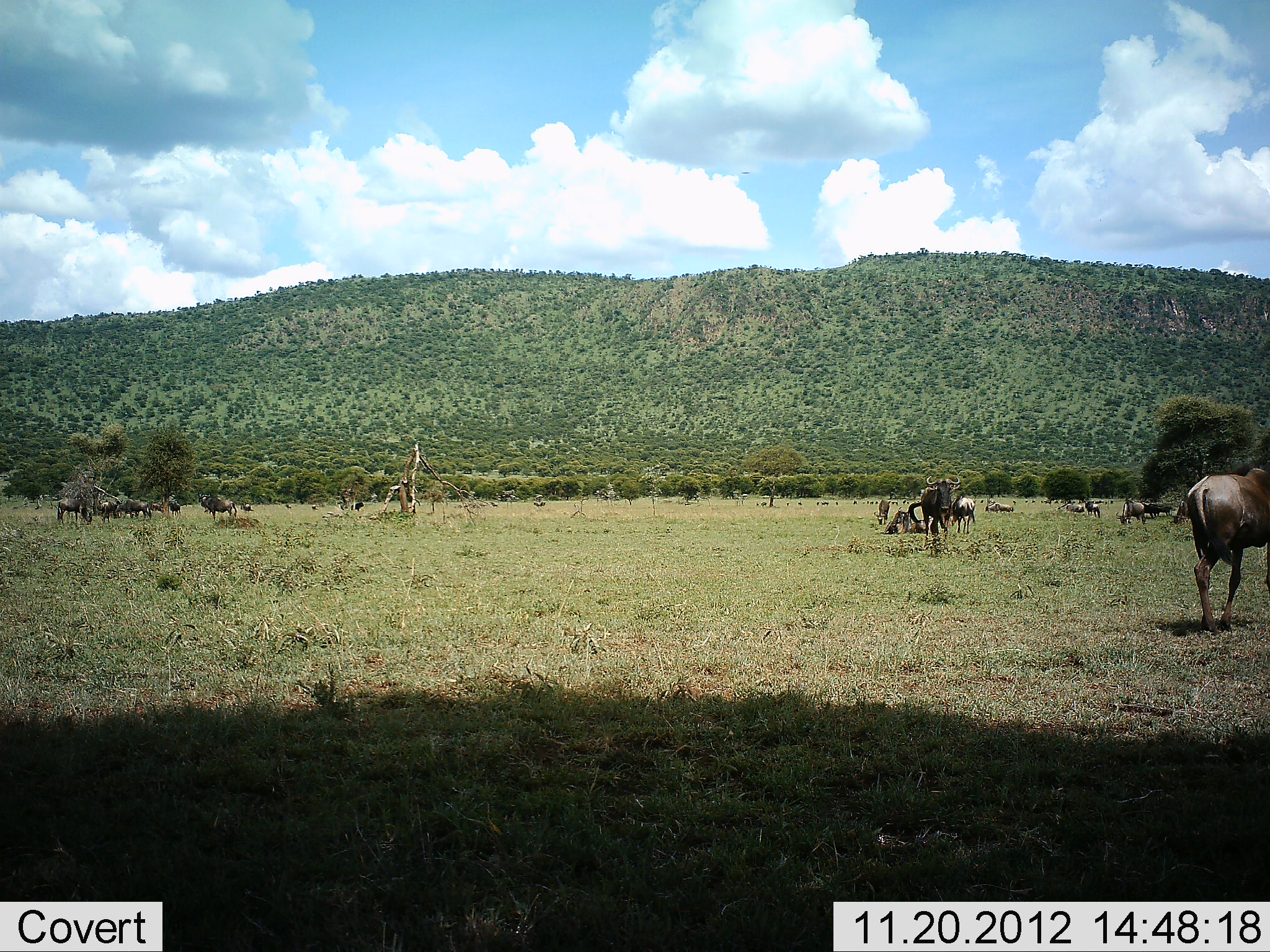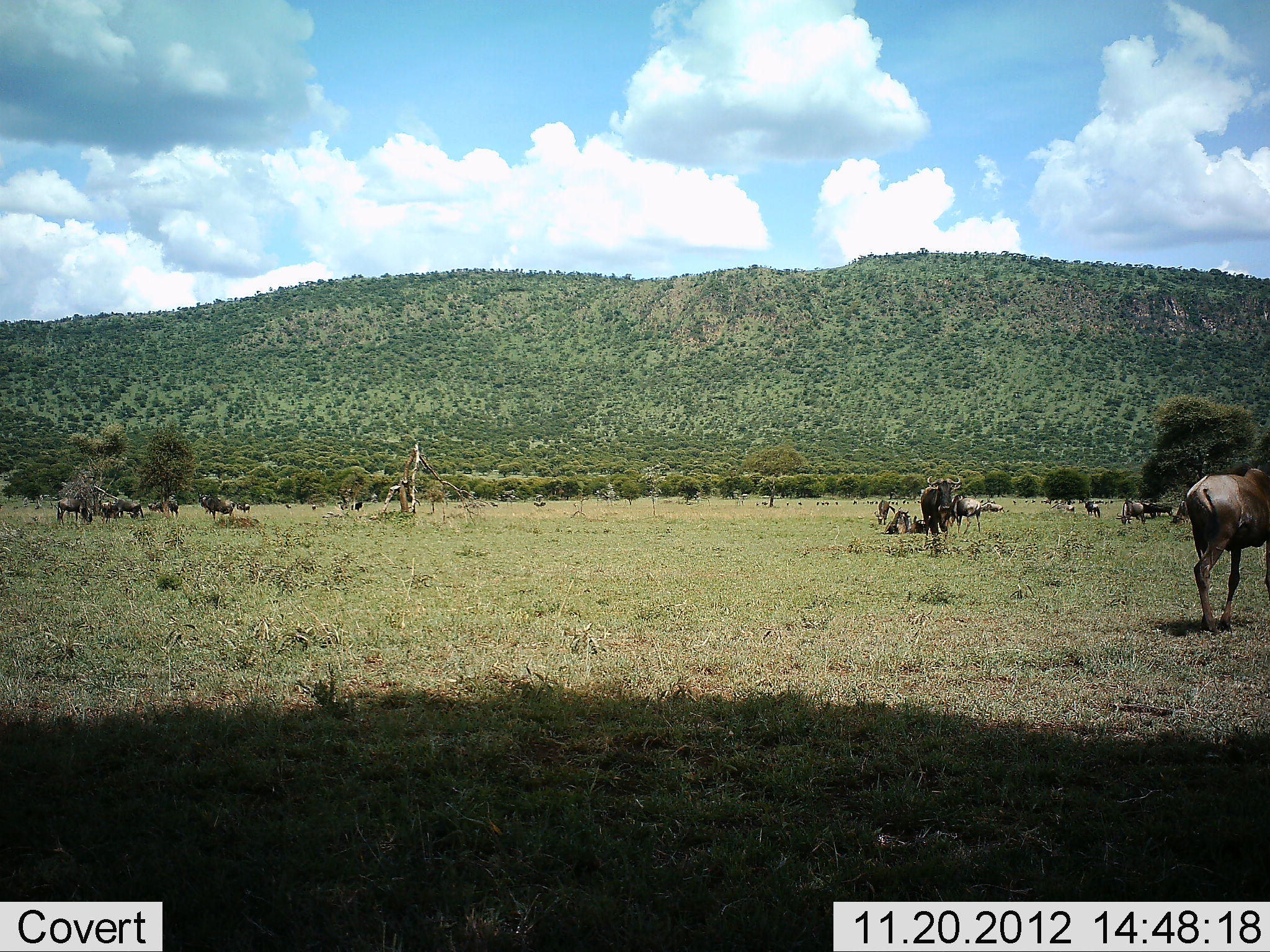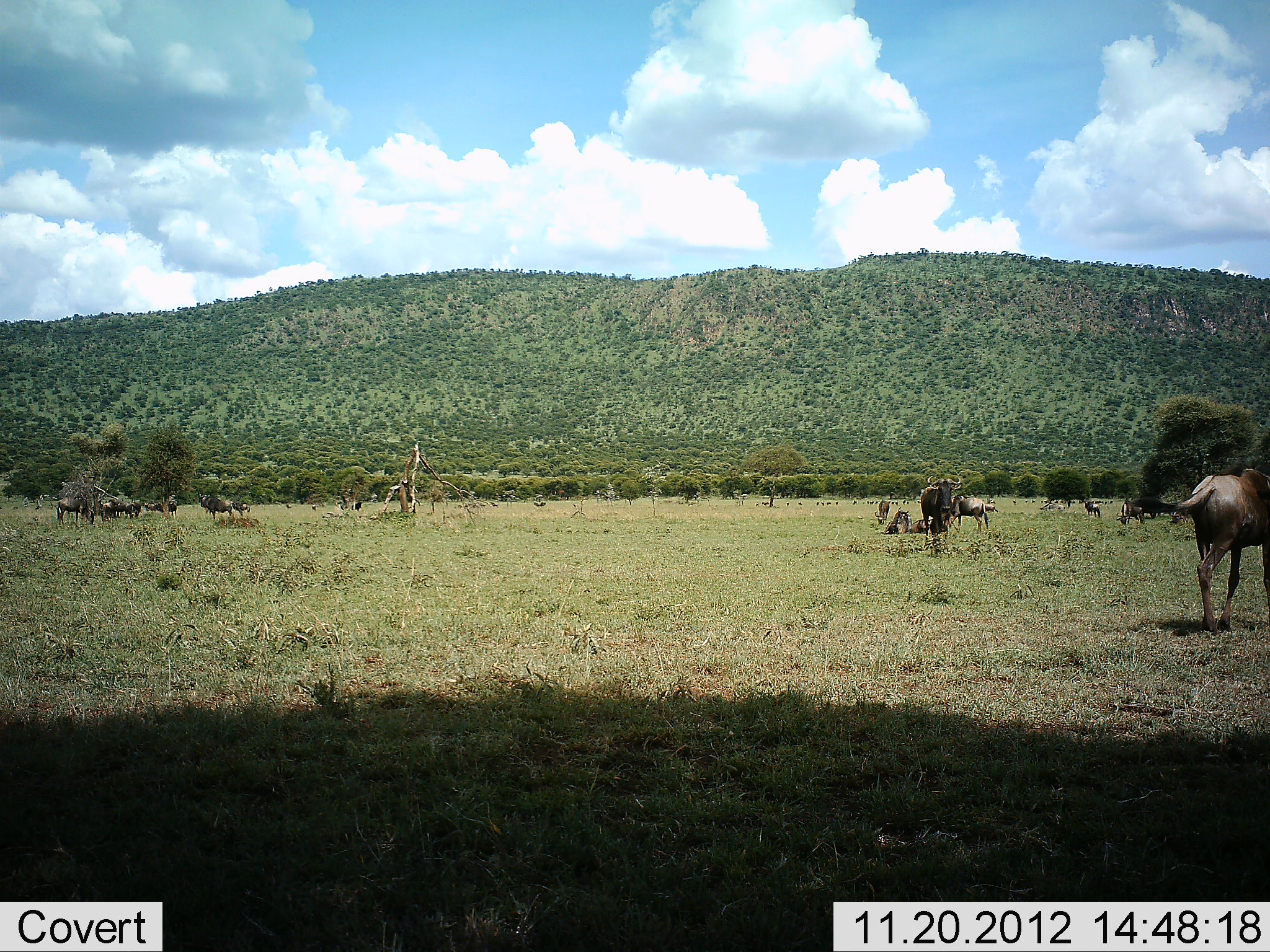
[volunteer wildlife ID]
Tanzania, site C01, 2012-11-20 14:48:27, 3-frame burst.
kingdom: Animalia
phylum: Chordata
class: Mammalia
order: Artiodactyla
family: Bovidae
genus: Connochaetes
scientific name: Connochaetes taurinus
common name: blue wildebeest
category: wildebeest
Wildebeest (blue wildebeest) (Connochaetes taurinus), count 11-50. Behavior (volunteer vote fractions): standing 78%, resting 39%, moving 48%, interacting 9%. Young present (vote fraction): 4%. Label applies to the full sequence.